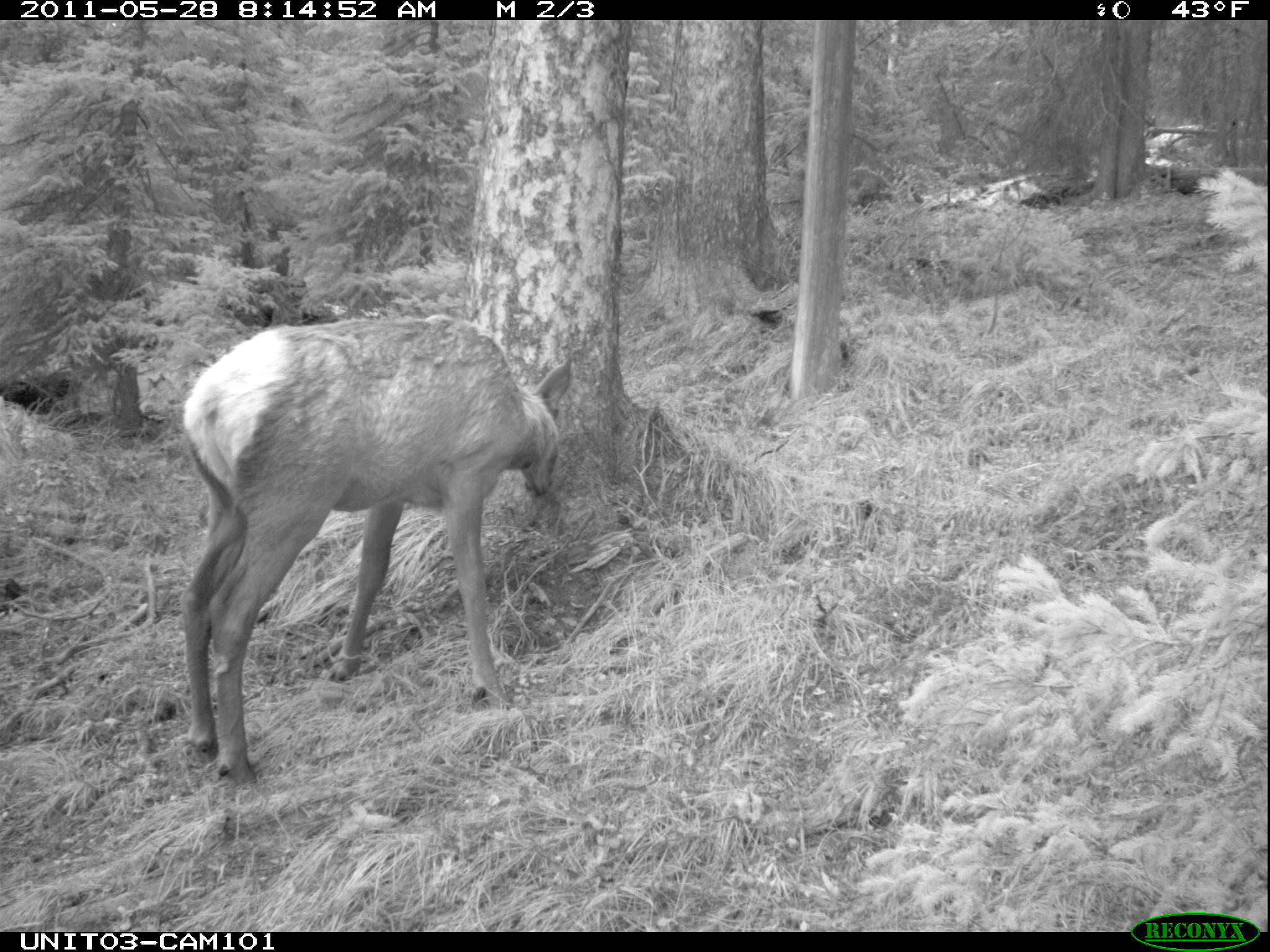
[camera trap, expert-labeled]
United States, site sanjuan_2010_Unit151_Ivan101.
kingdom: Animalia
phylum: Chordata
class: Mammalia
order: Artiodactyla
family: Cervidae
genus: Cervus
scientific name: Cervus elaphus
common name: red deer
Cervus elaphus (red deer).